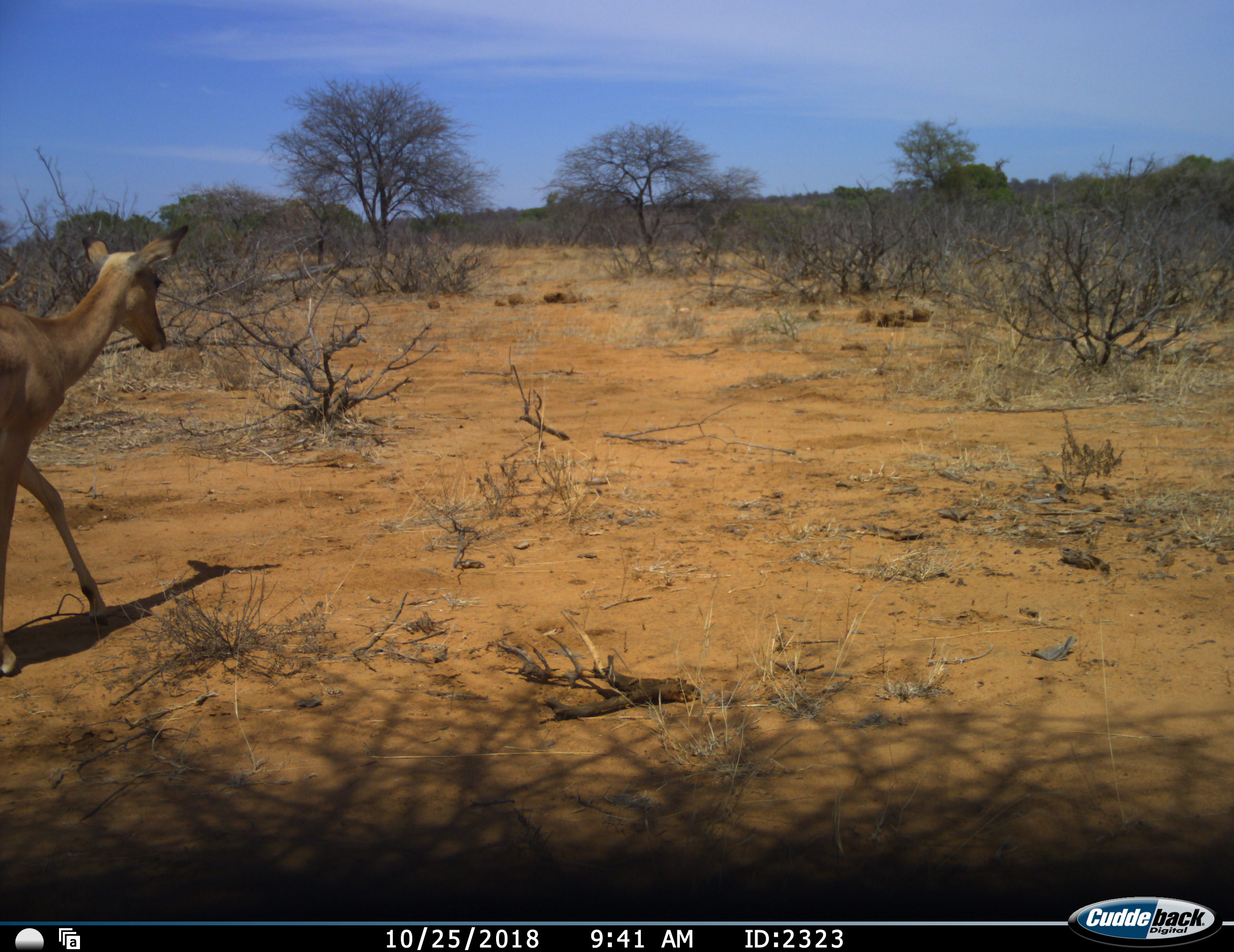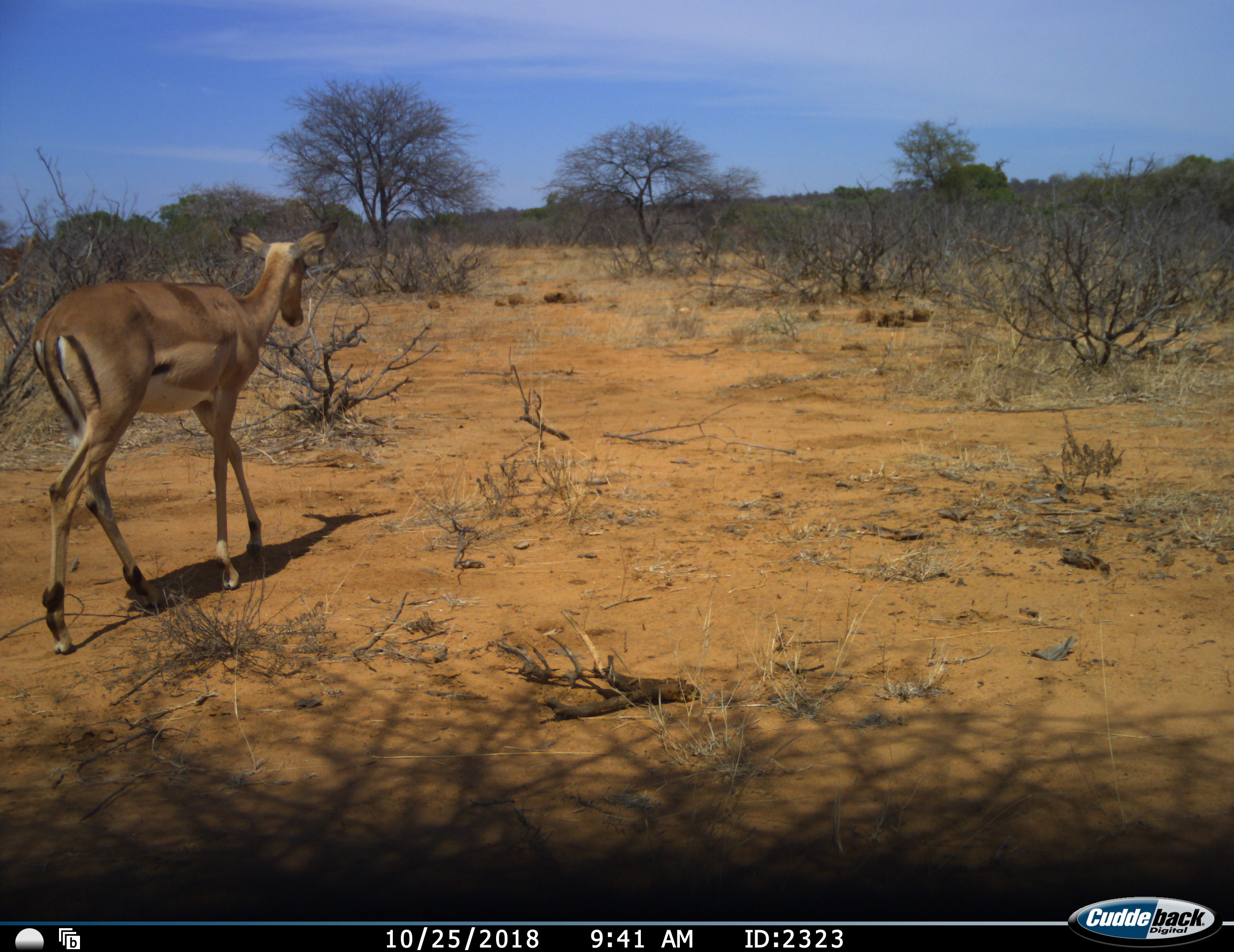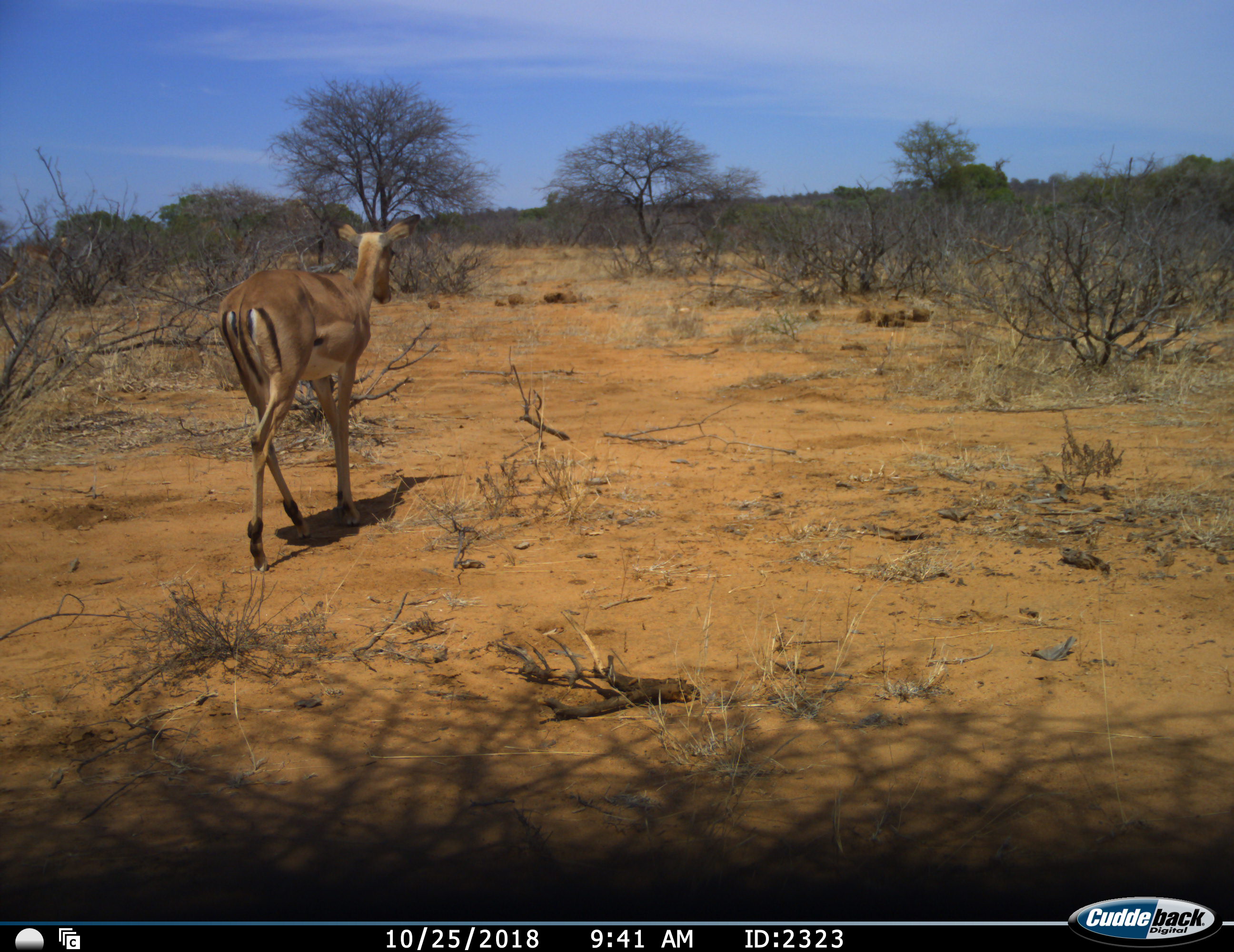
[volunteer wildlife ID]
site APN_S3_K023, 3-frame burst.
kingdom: Animalia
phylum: Chordata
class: Mammalia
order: Artiodactyla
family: Bovidae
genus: Aepyceros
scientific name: Aepyceros melampus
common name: impala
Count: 1.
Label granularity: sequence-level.